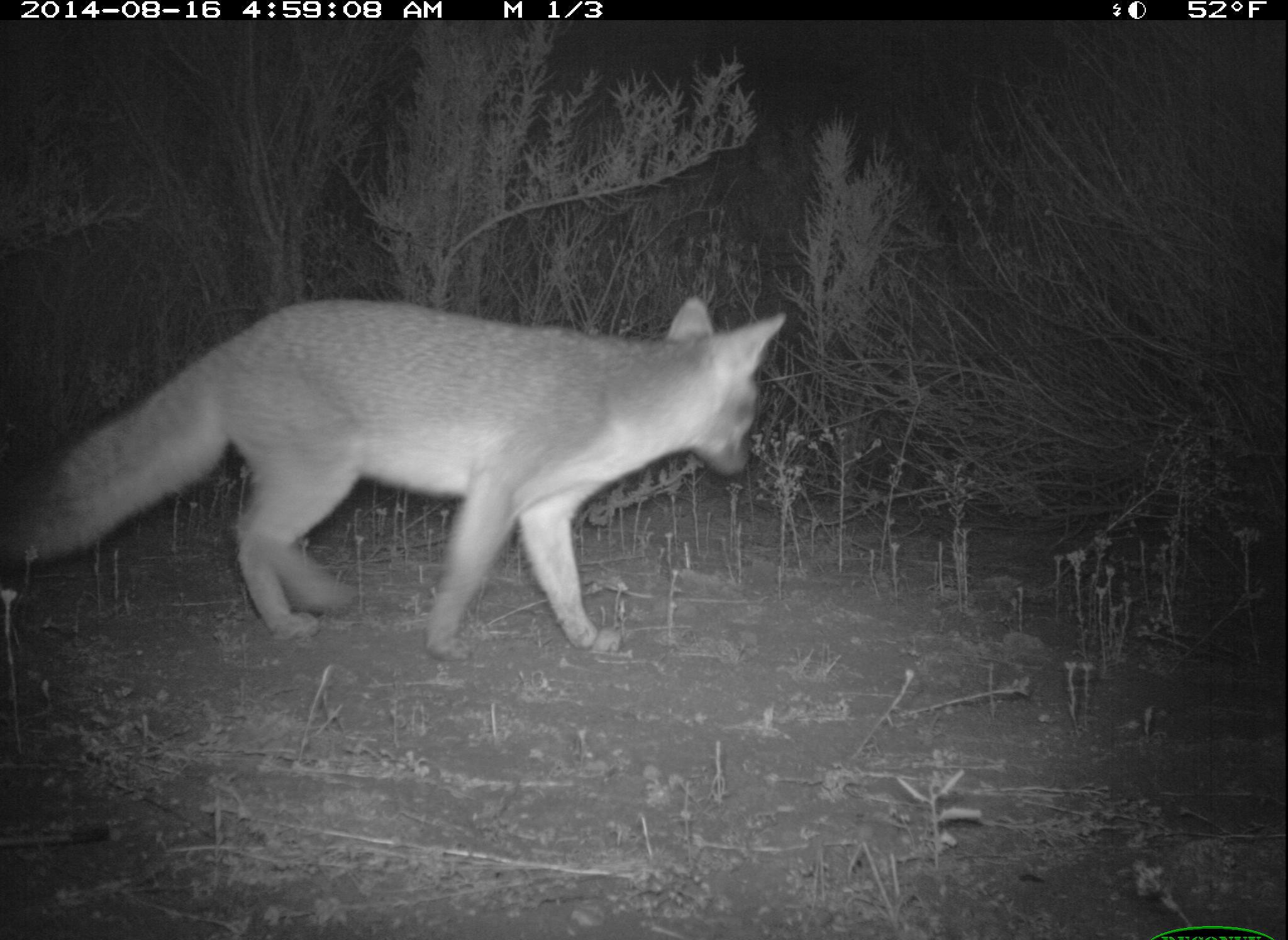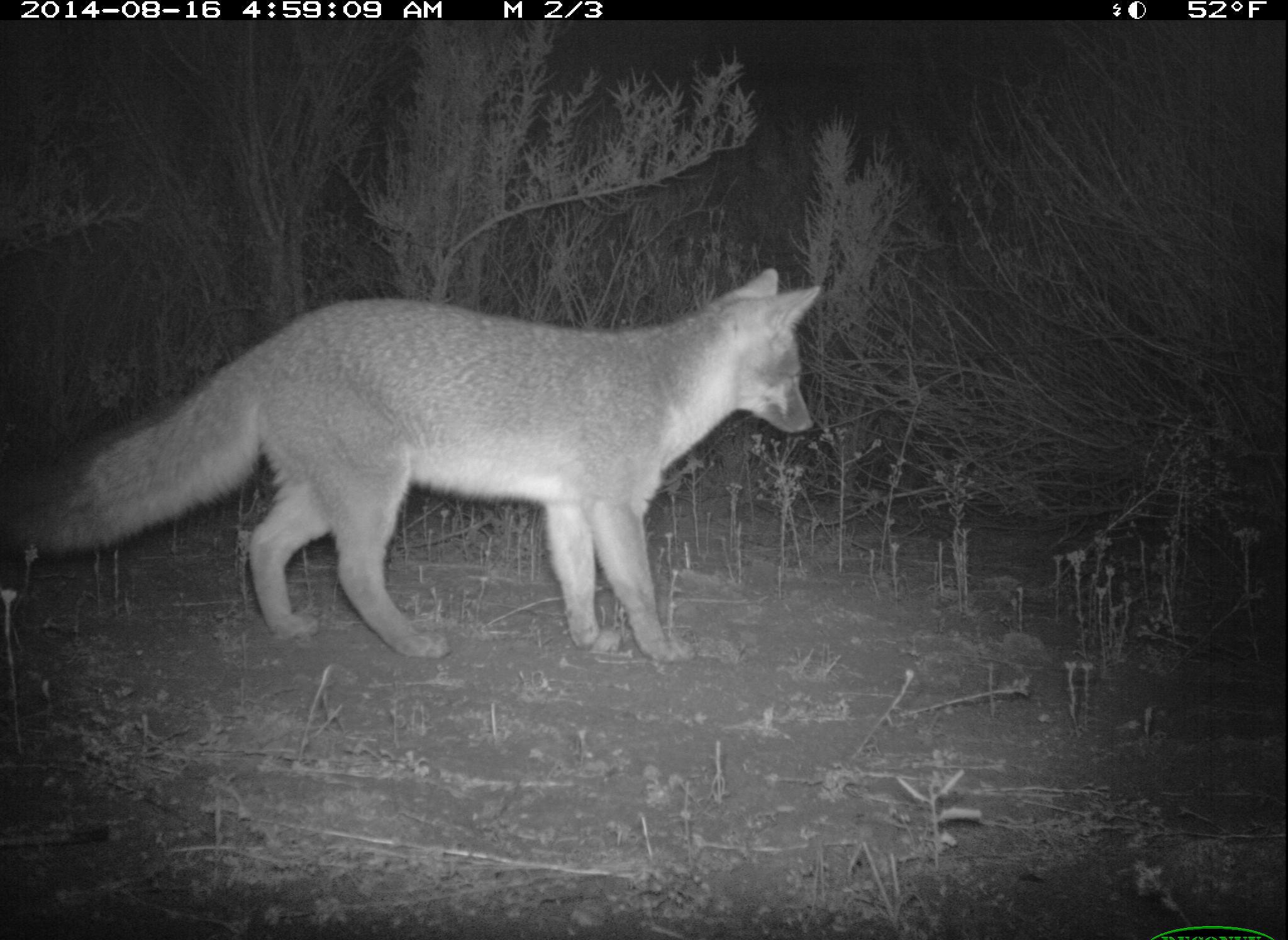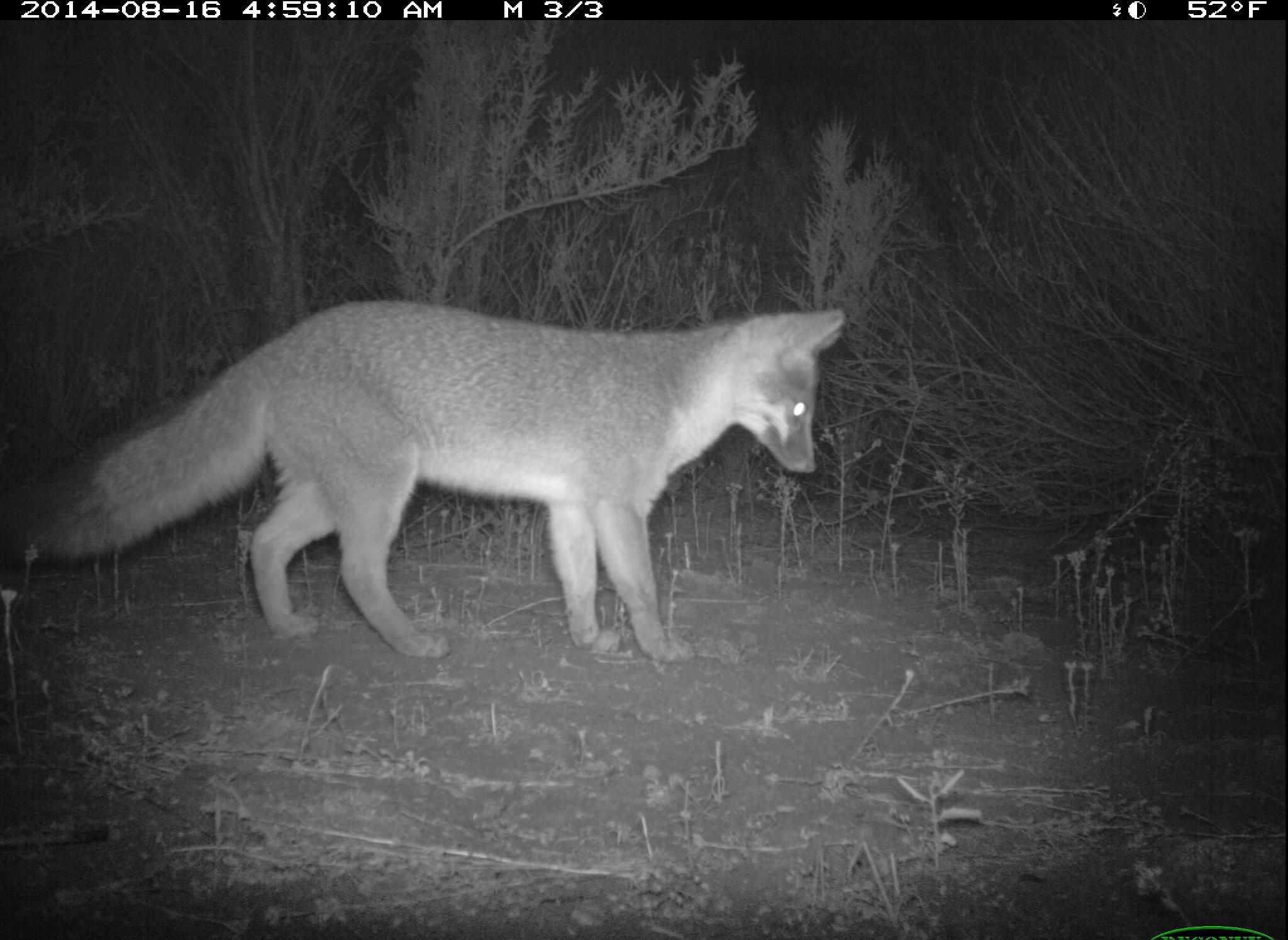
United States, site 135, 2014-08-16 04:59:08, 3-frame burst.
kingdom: Animalia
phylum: Chordata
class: Mammalia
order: Carnivora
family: Canidae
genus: Urocyon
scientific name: Urocyon cinereoargenteus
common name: gray fox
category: fox